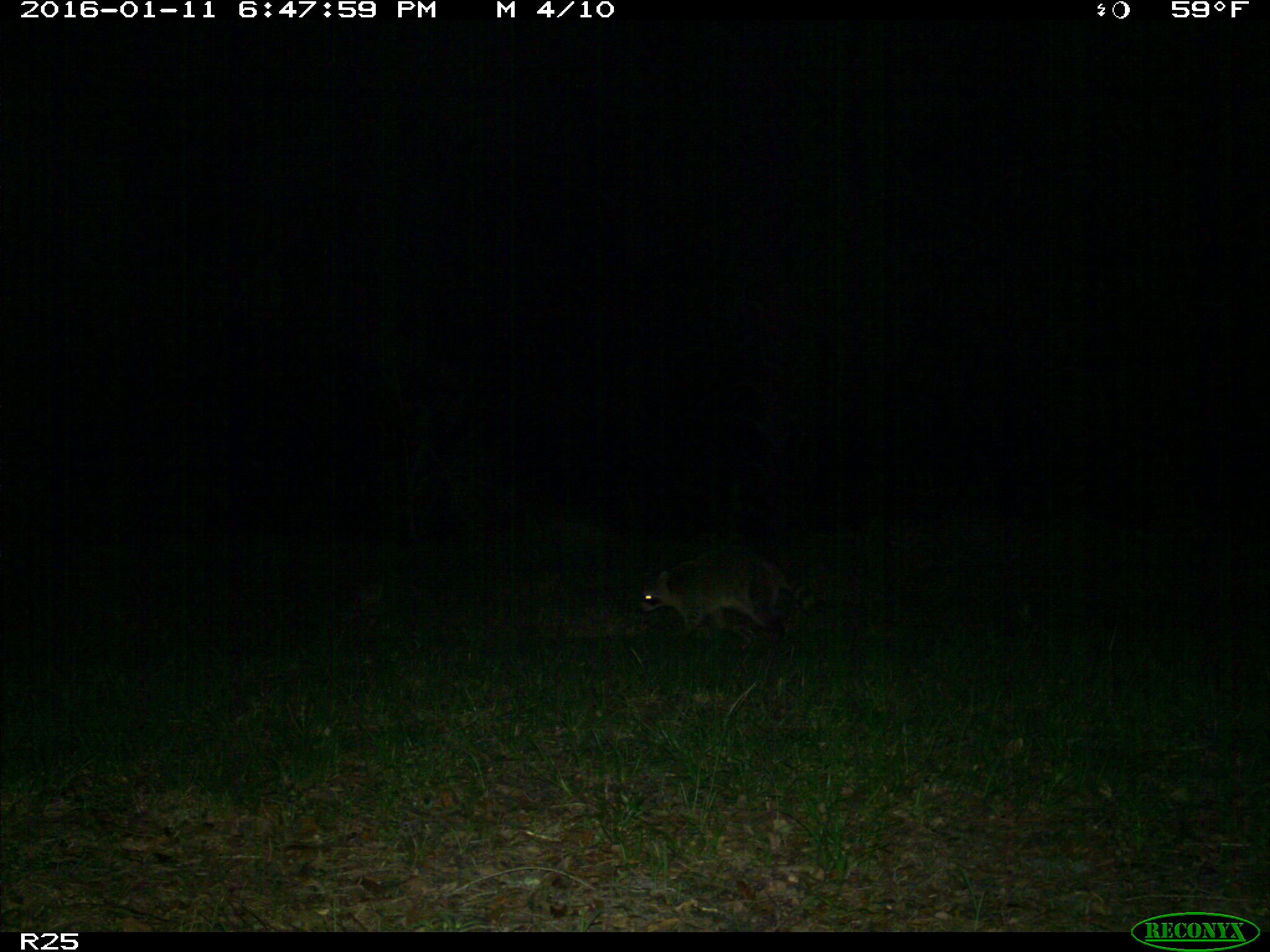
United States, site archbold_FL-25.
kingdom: Animalia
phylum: Chordata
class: Mammalia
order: Carnivora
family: Procyonidae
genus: Procyon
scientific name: Procyon lotor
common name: common raccoon